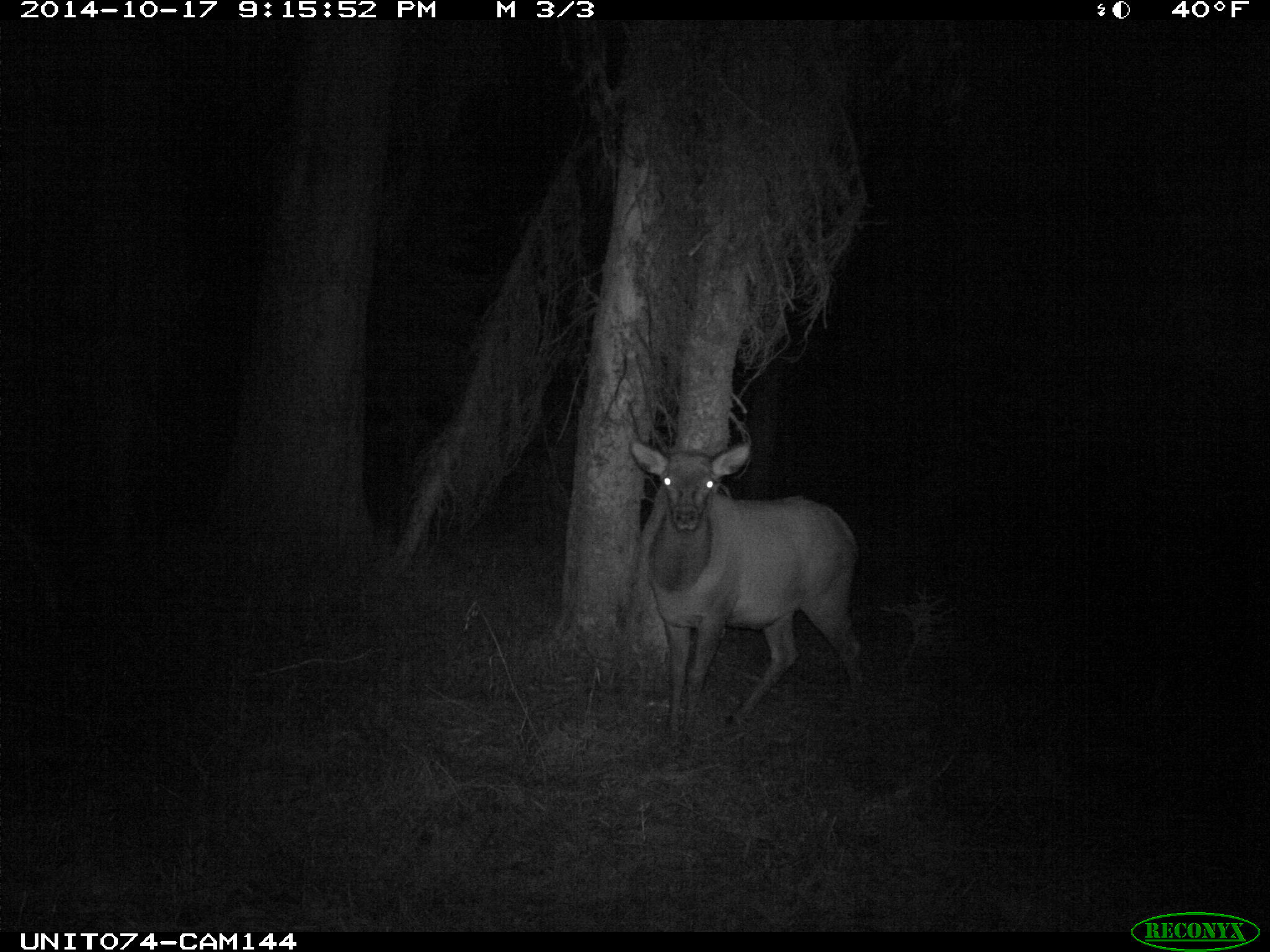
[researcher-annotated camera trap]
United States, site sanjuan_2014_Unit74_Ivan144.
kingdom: Animalia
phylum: Chordata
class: Mammalia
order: Artiodactyla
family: Cervidae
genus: Cervus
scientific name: Cervus elaphus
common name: red deer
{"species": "Cervus elaphus (red deer)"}